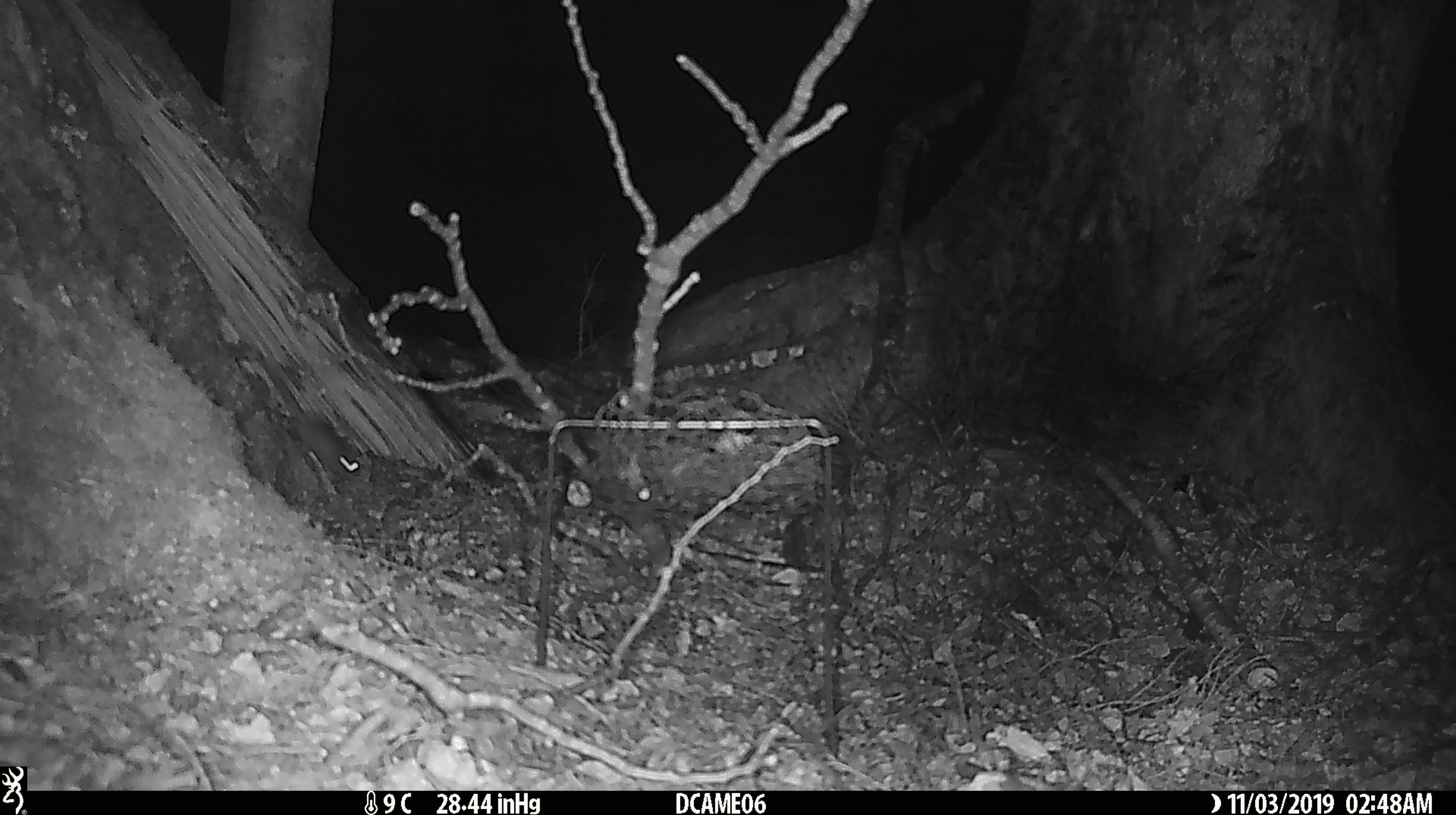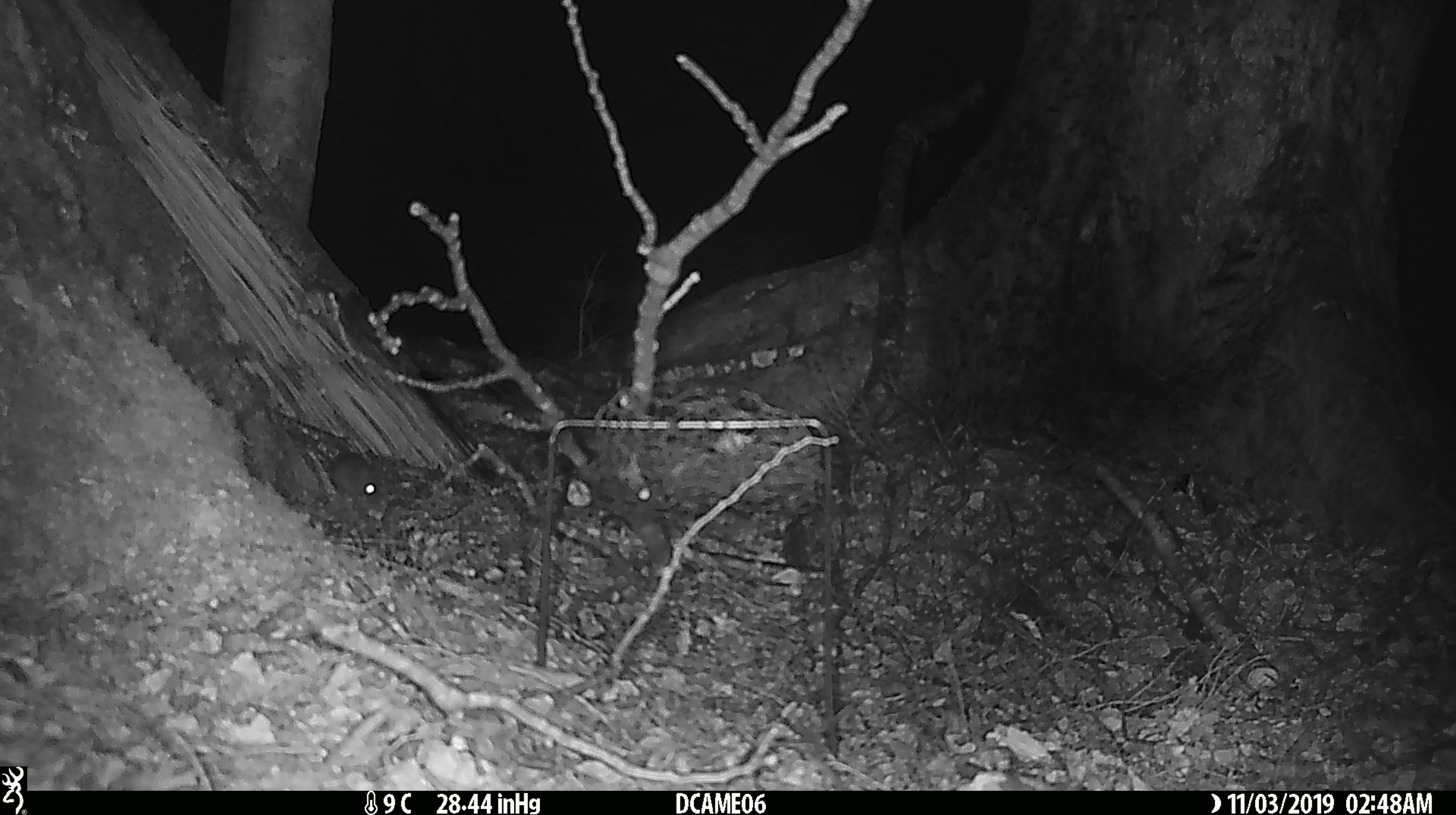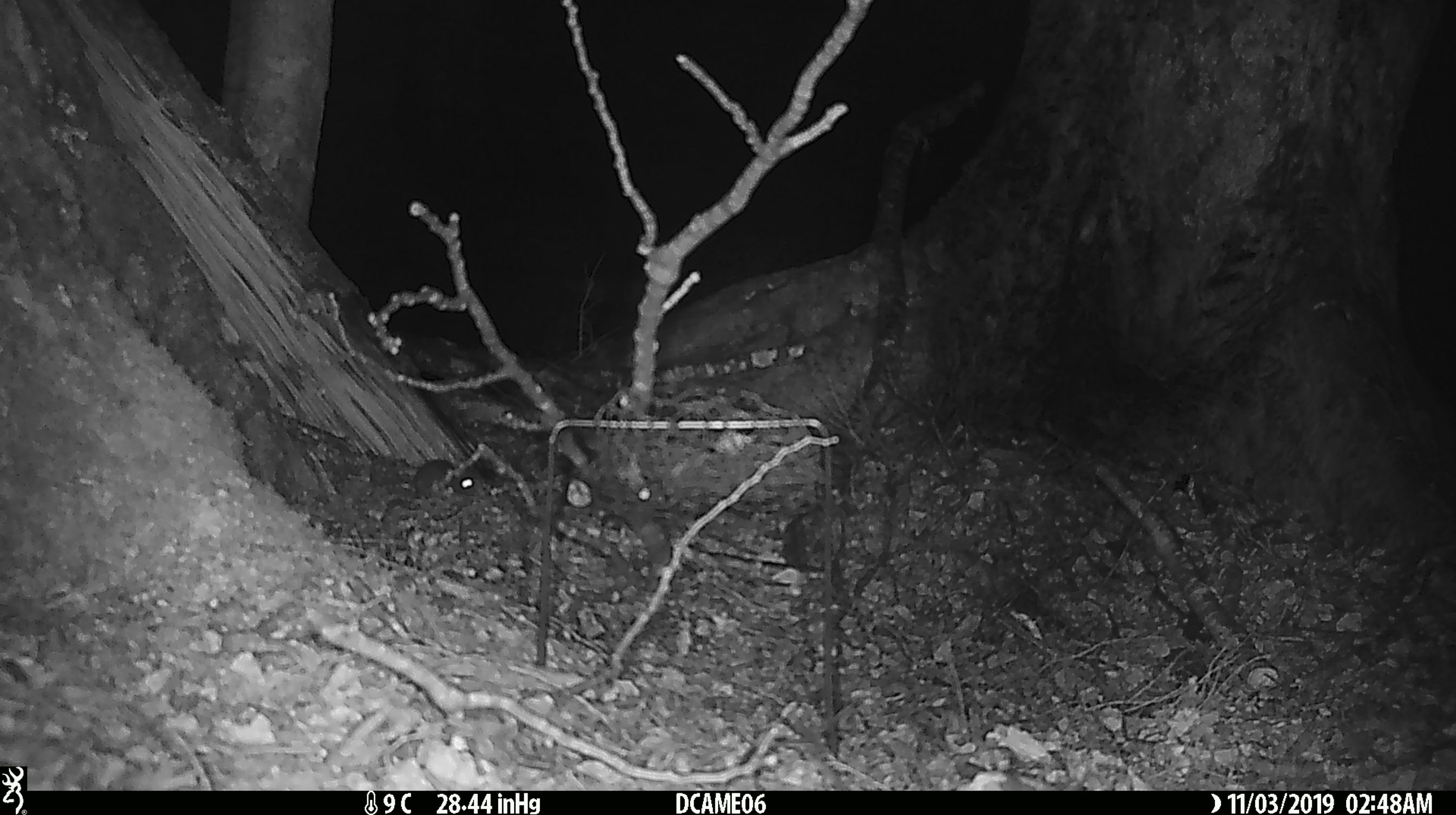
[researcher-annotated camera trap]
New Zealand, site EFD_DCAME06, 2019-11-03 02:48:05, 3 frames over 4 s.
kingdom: Animalia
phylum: Chordata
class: Mammalia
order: Rodentia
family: Muridae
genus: Mus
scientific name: Mus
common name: mouse